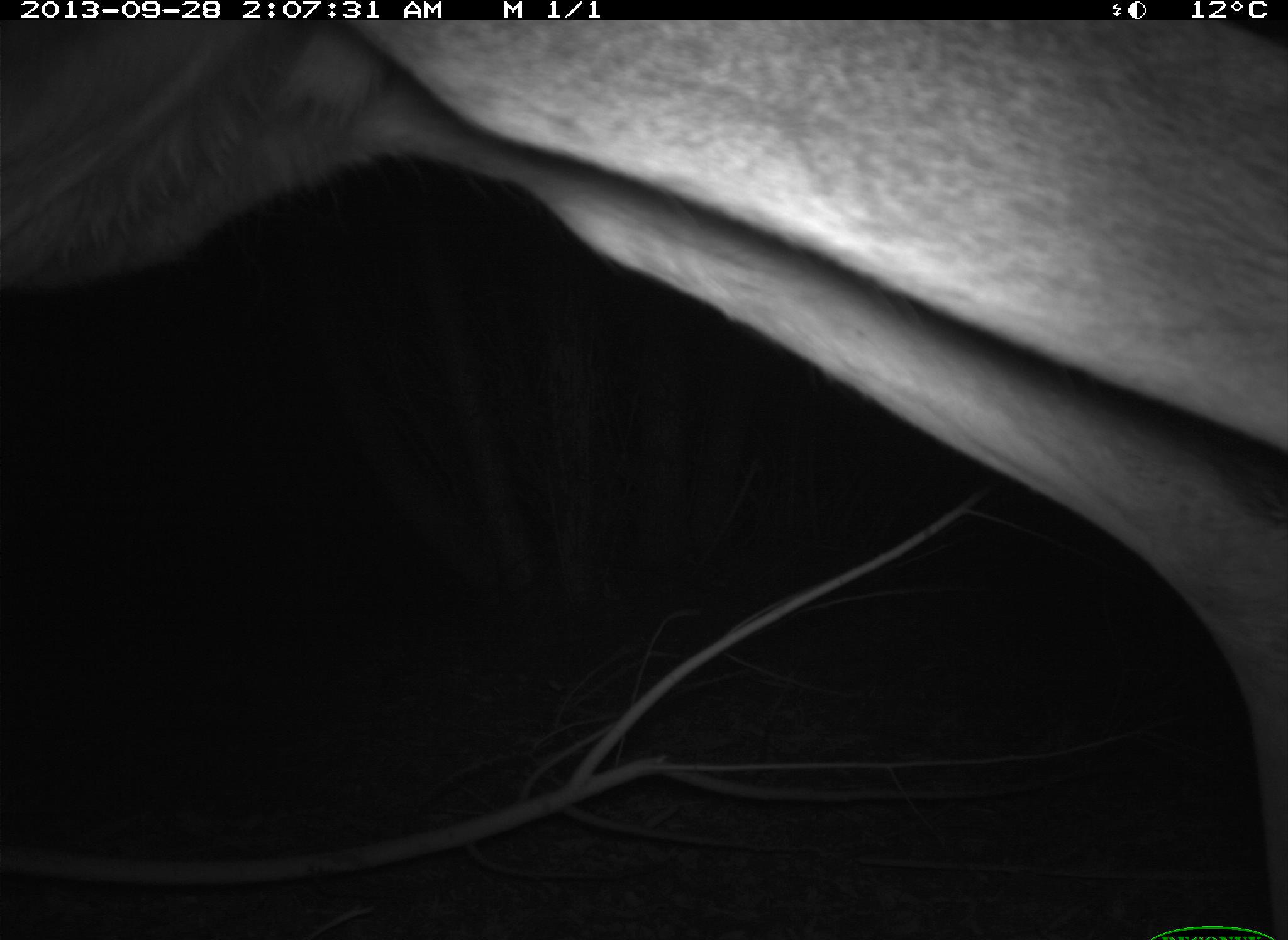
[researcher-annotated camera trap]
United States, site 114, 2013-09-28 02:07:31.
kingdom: Animalia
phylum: Chordata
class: Mammalia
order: Artiodactyla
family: Cervidae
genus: Odocoileus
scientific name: Odocoileus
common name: deer